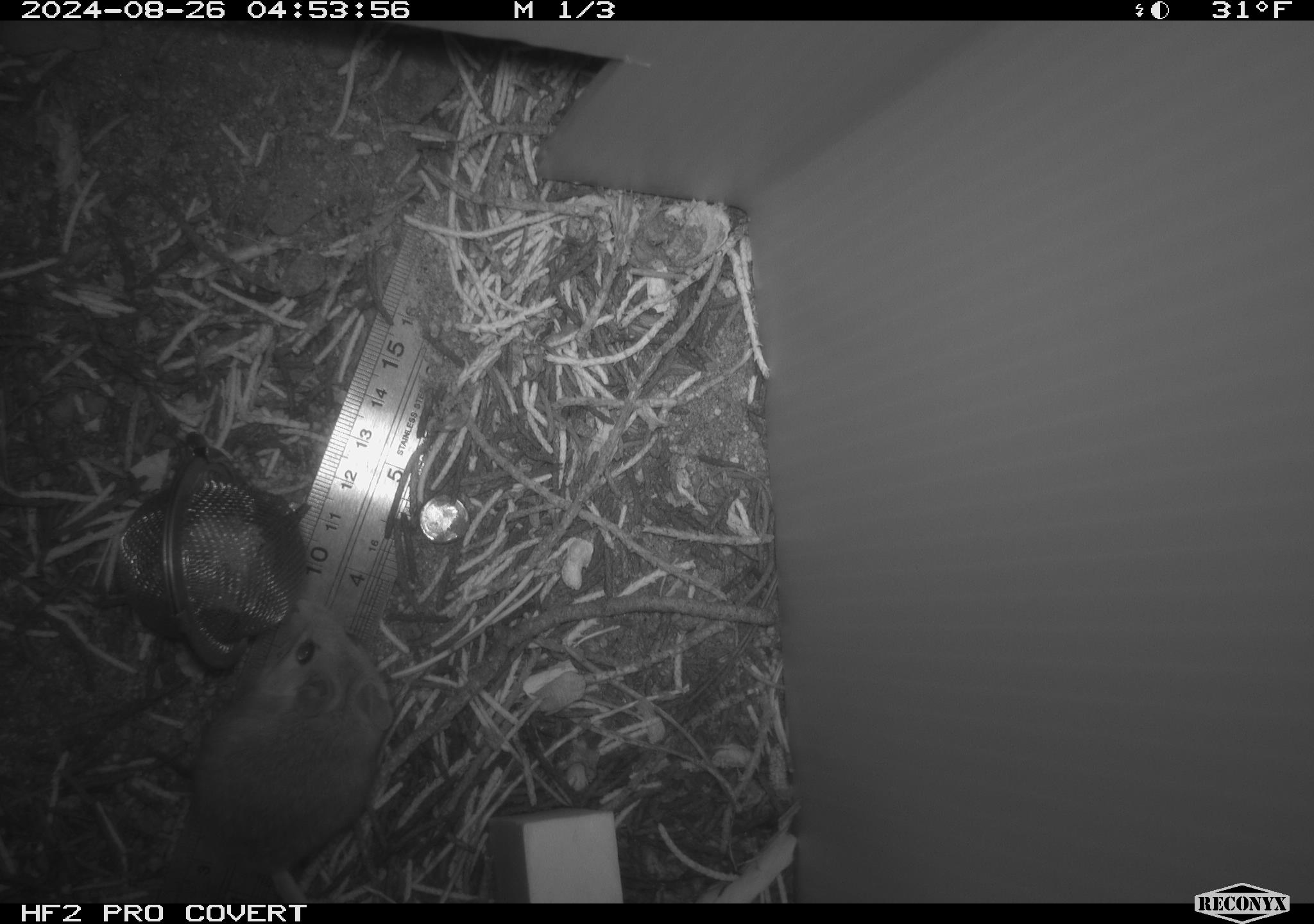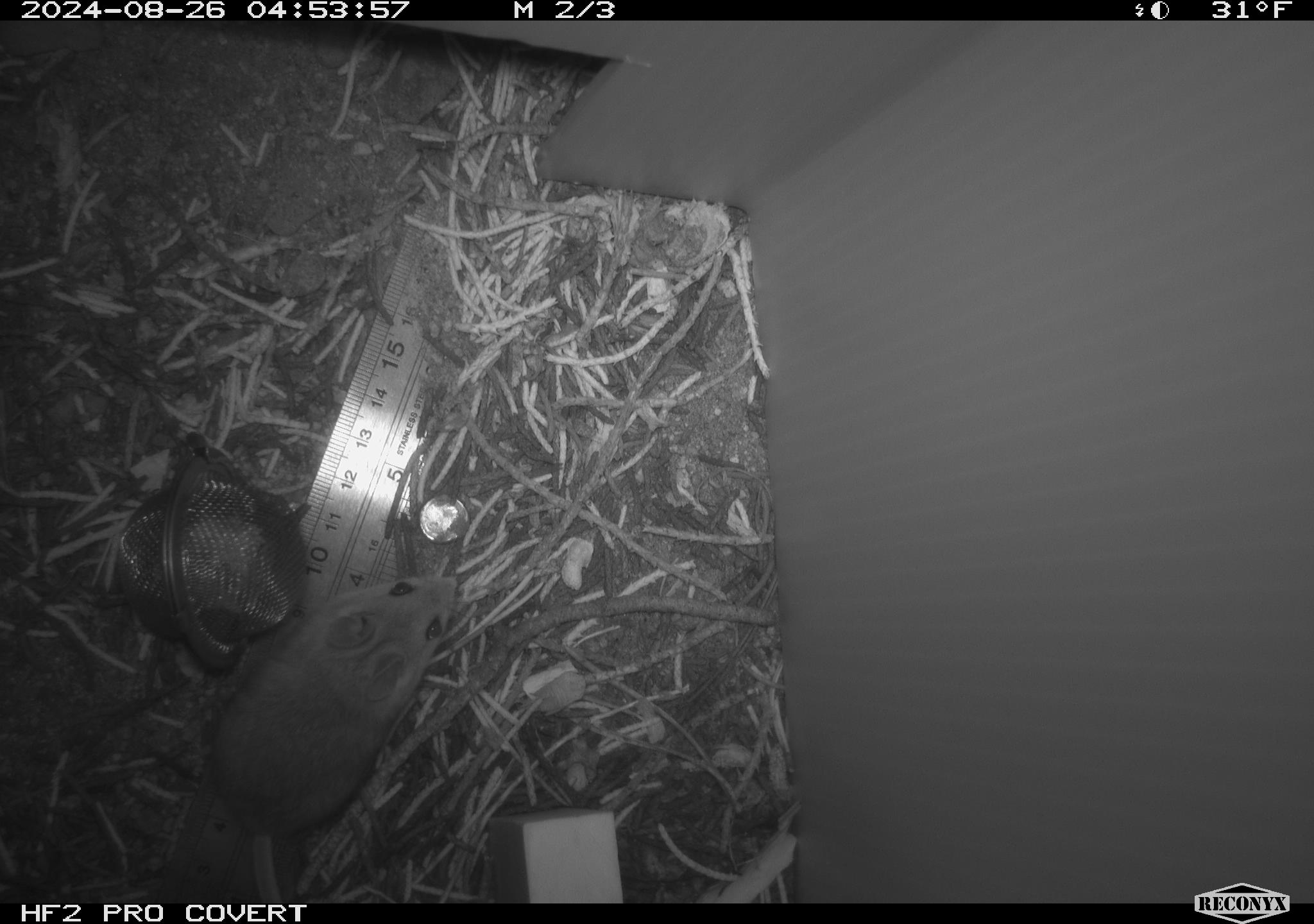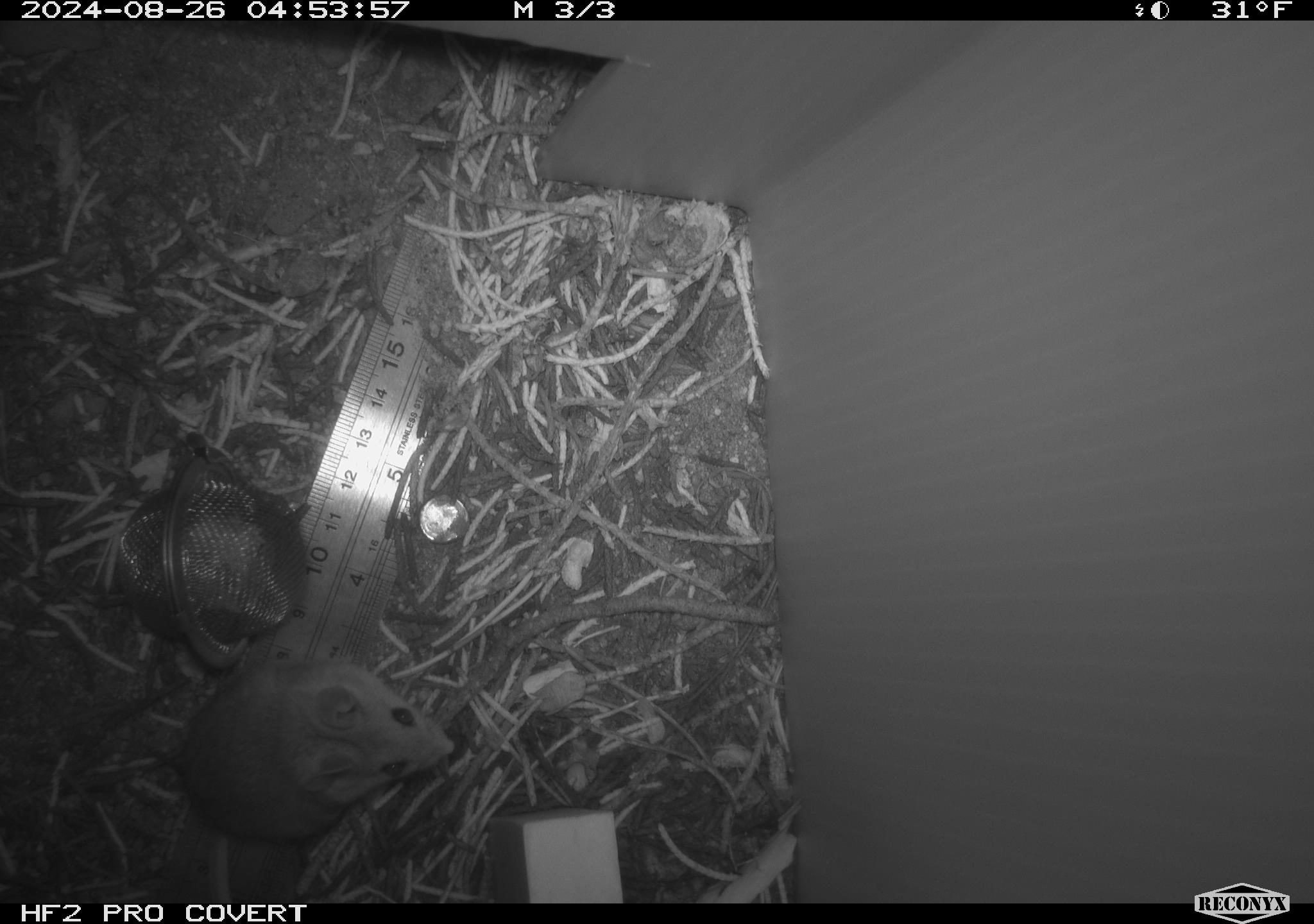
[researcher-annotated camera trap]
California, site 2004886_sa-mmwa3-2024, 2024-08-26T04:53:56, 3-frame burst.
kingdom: Animalia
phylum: Chordata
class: Mammalia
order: Rodentia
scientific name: Rodentia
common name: mouse species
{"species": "mouse species (Rodentia)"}